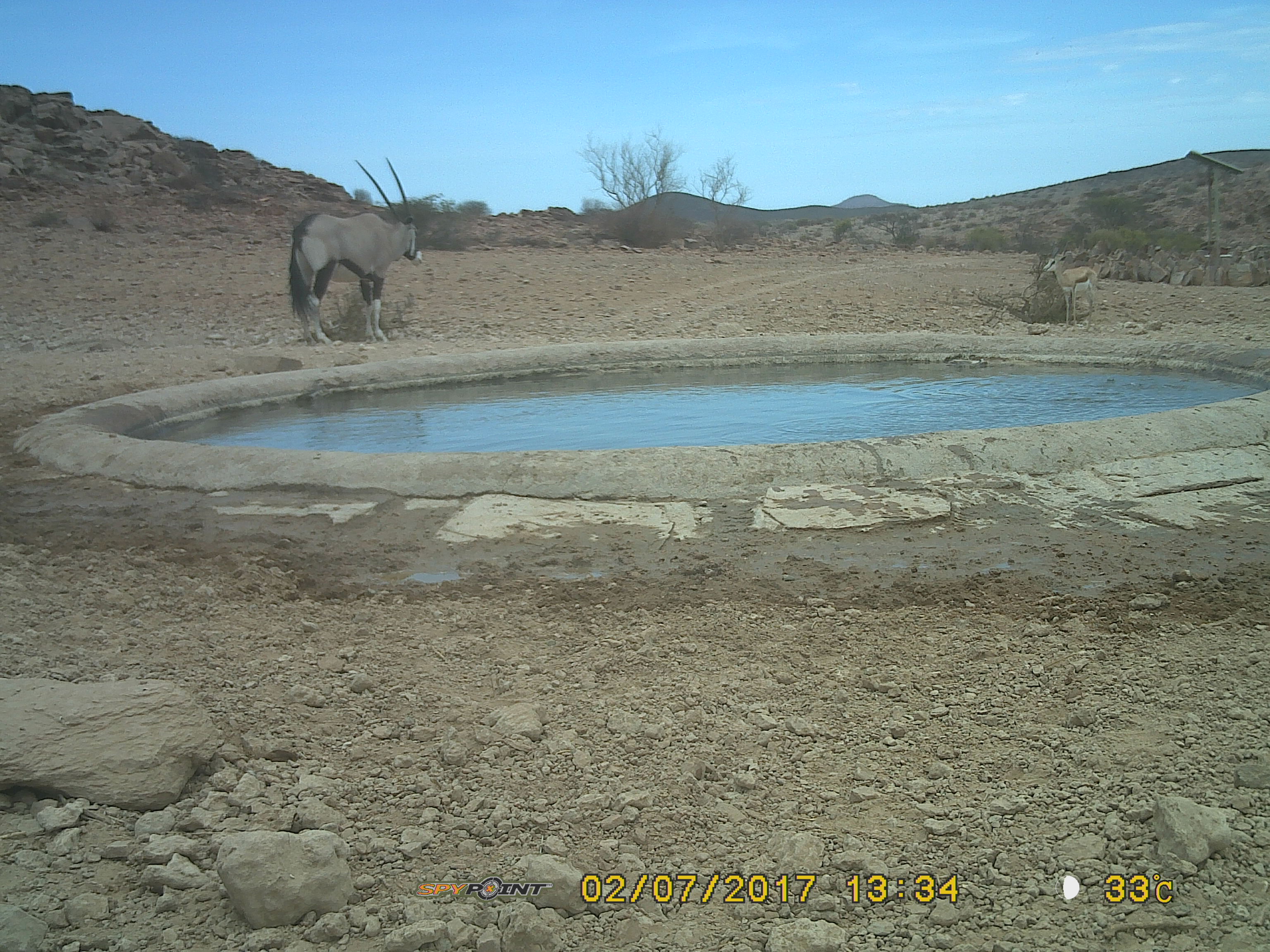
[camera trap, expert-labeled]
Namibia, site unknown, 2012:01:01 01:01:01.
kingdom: Animalia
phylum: Chordata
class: Mammalia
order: Artiodactyla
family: Bovidae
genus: Oryx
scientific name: Oryx gazella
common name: gemsbok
Oryx gazella (gemsbok).